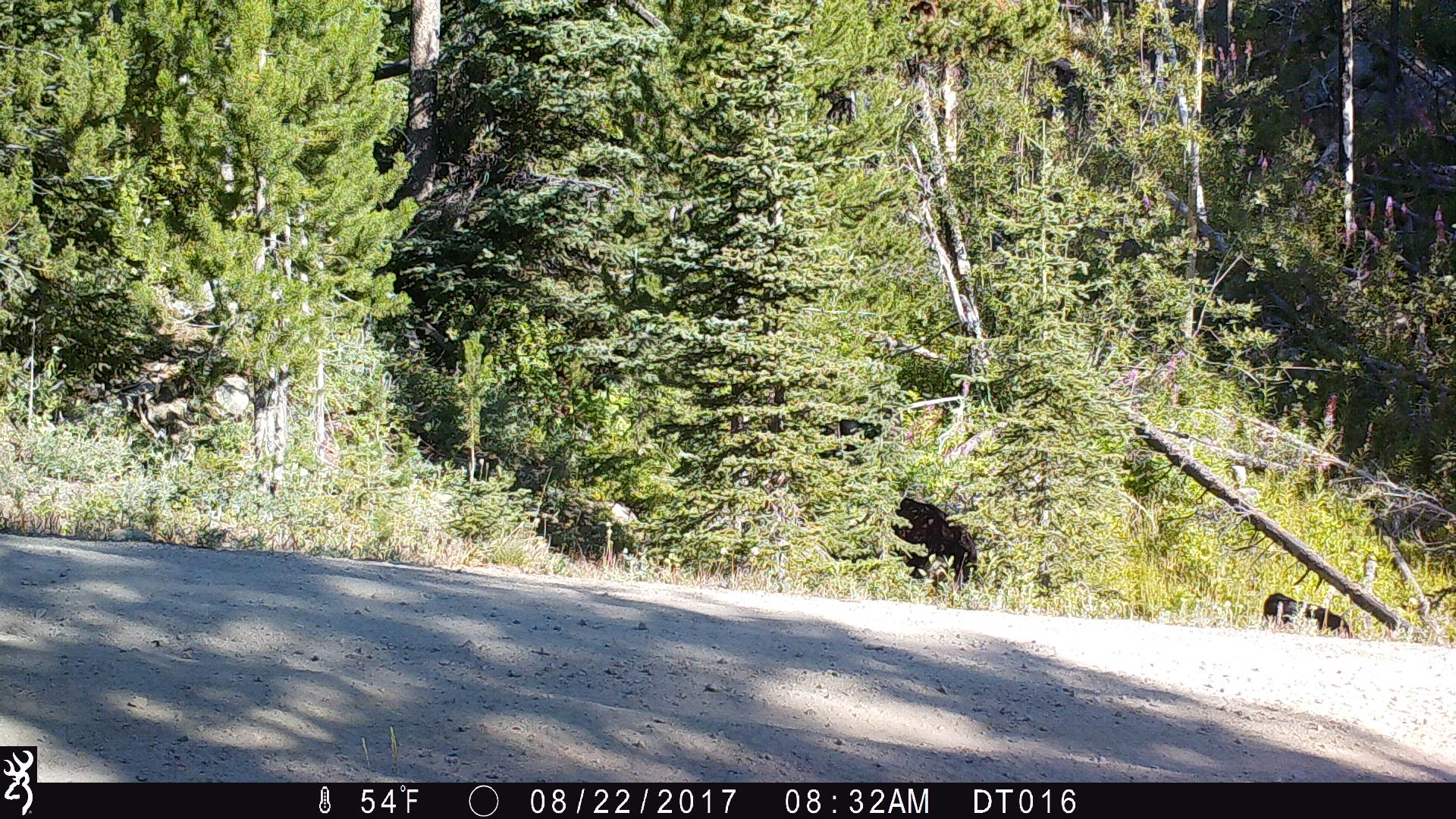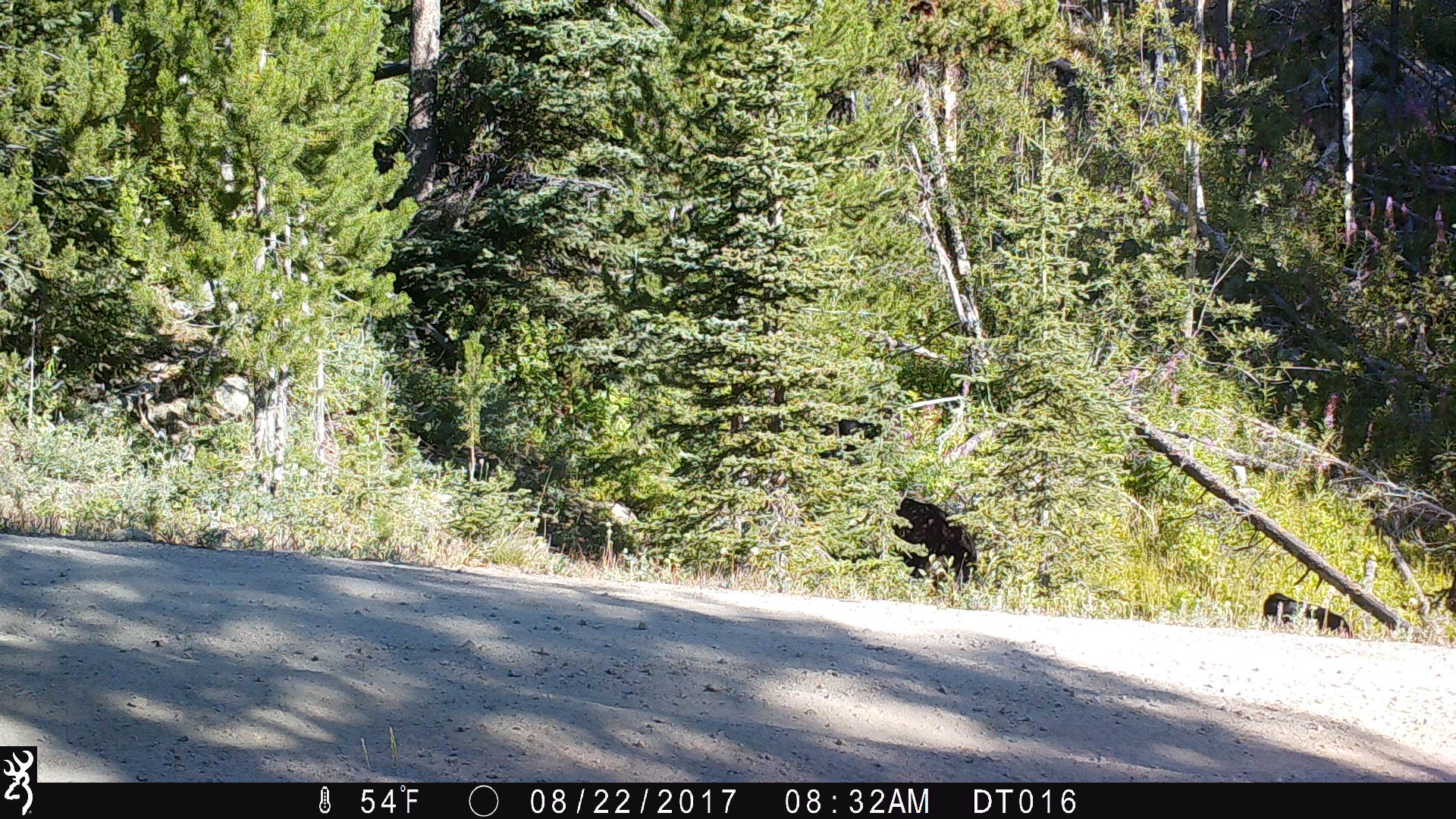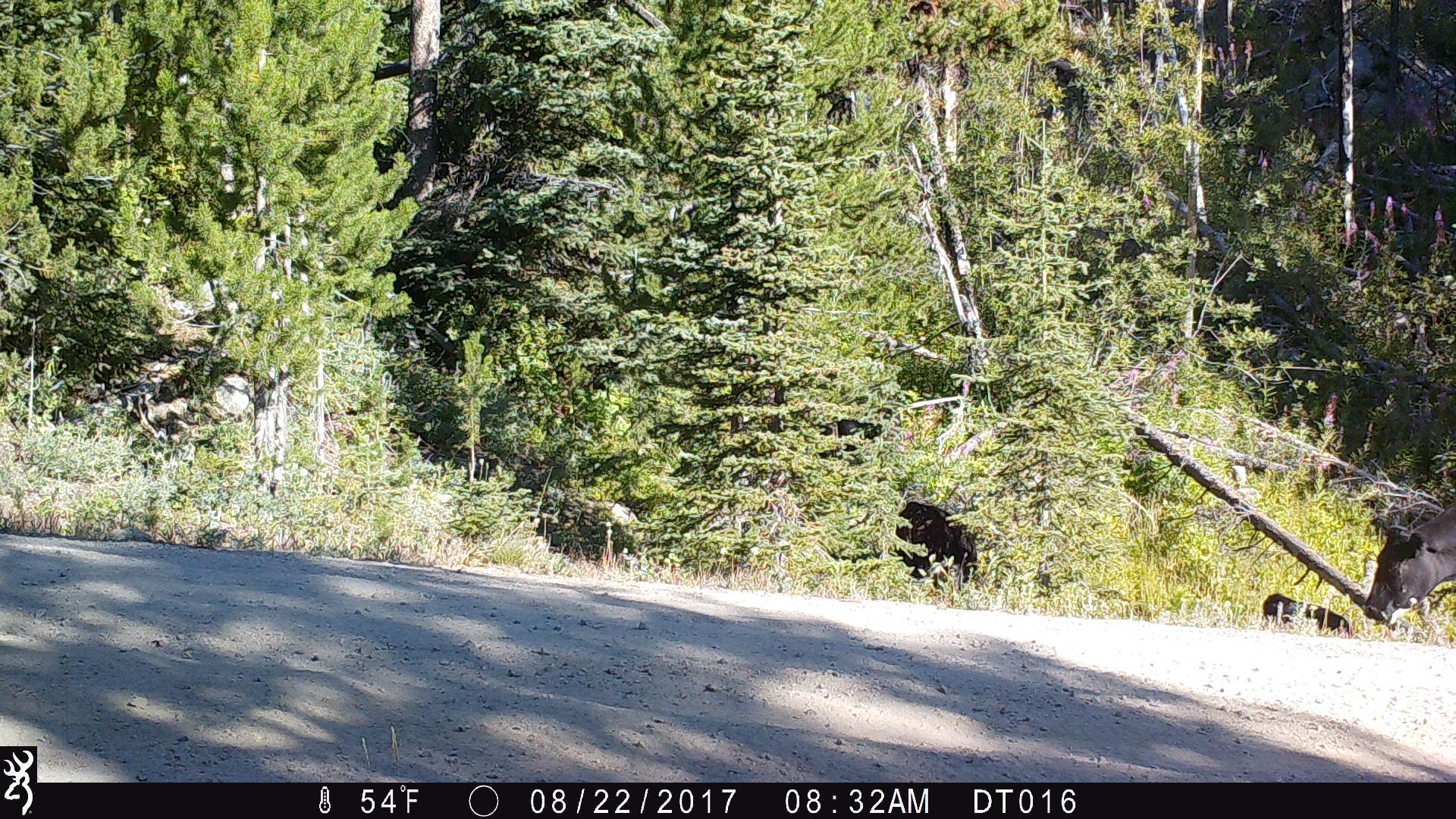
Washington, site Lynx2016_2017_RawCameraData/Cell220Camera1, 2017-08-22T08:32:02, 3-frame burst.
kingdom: Animalia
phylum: Chordata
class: Mammalia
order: Artiodactyla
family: Bovidae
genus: Bos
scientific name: Bos taurus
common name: domestic cattle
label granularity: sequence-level